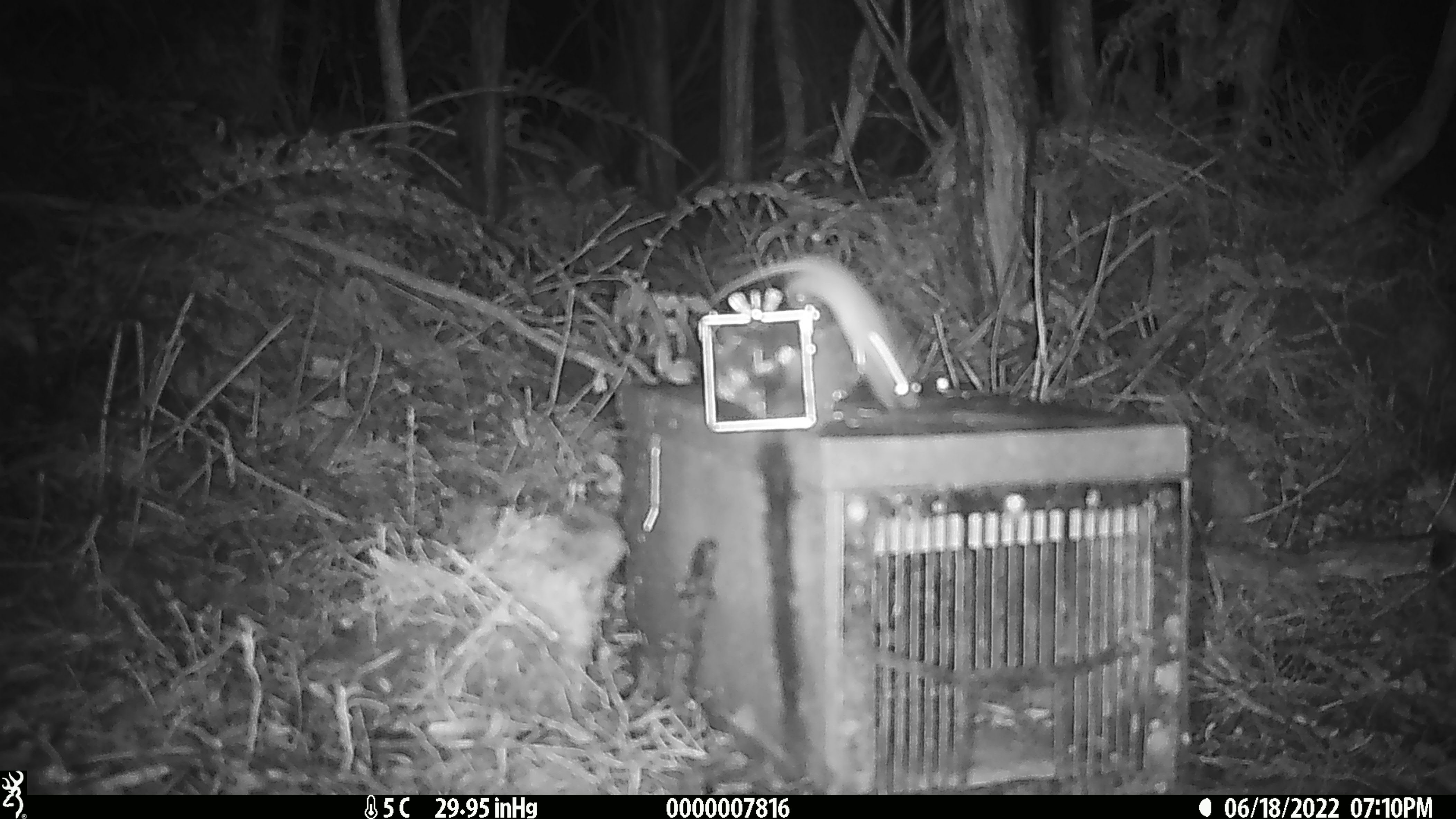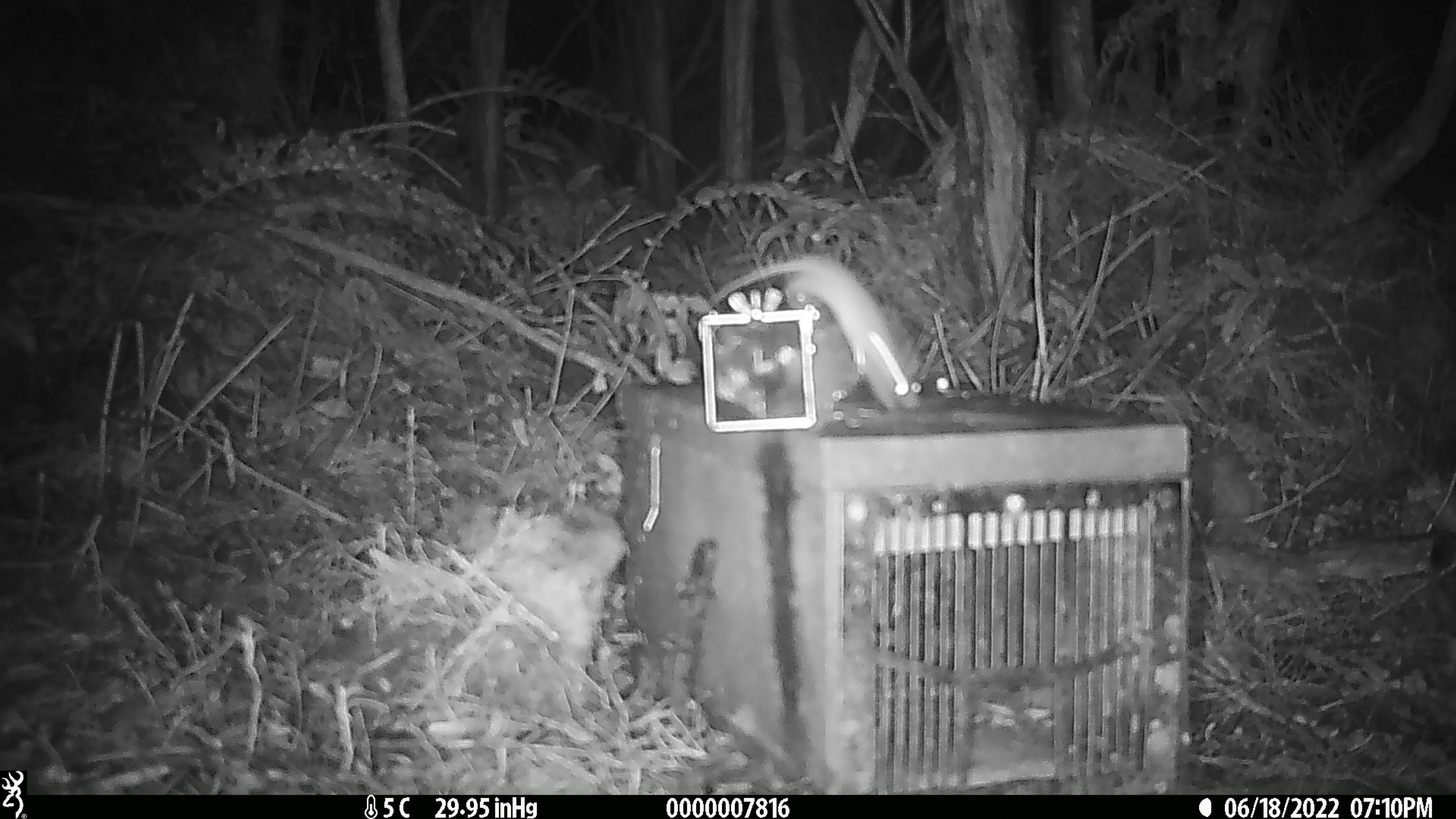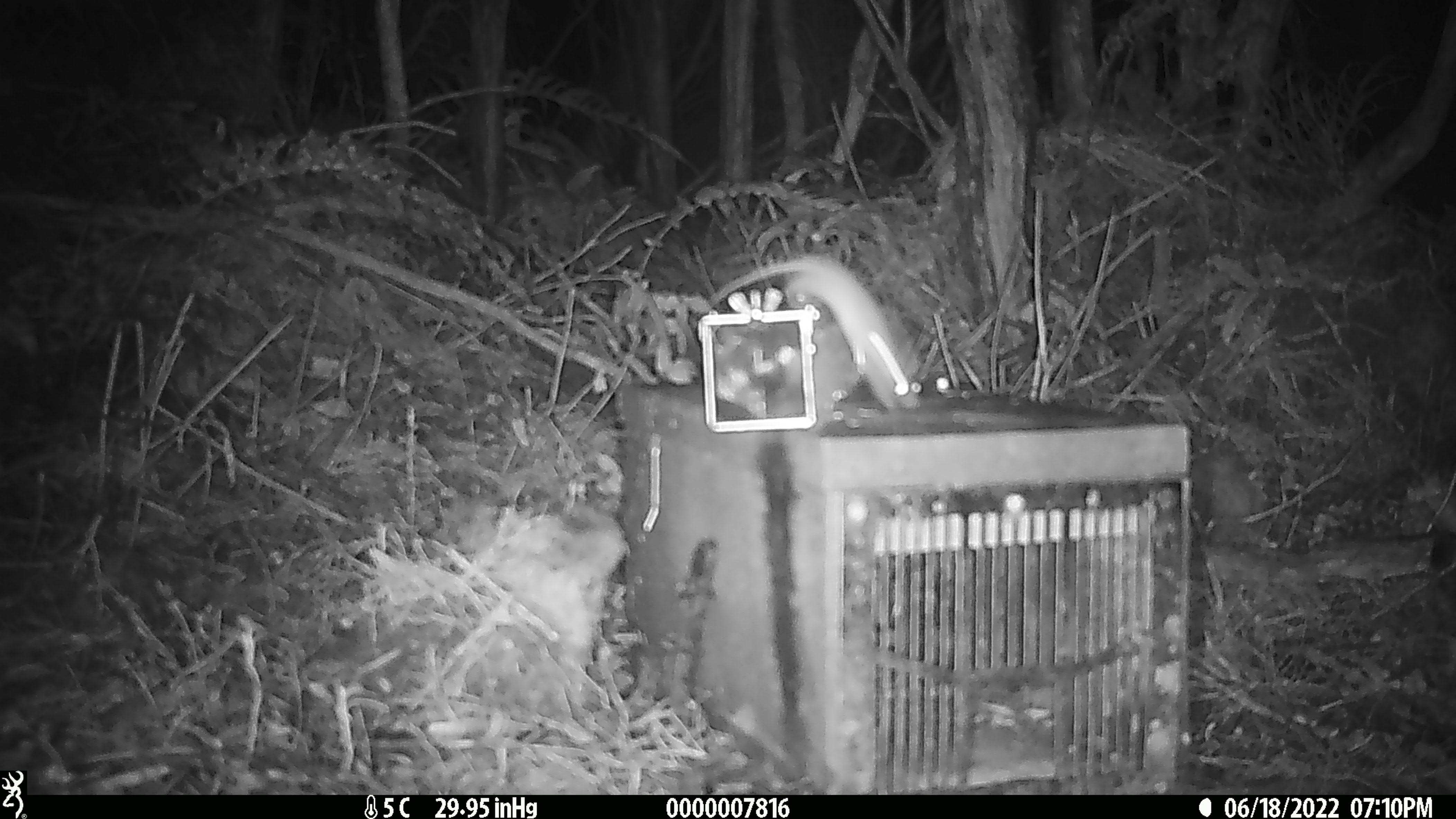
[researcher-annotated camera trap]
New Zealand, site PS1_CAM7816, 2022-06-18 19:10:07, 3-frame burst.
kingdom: Animalia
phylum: Chordata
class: Mammalia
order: Rodentia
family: Muridae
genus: Mus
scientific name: Mus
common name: mouse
Mouse (Mus).